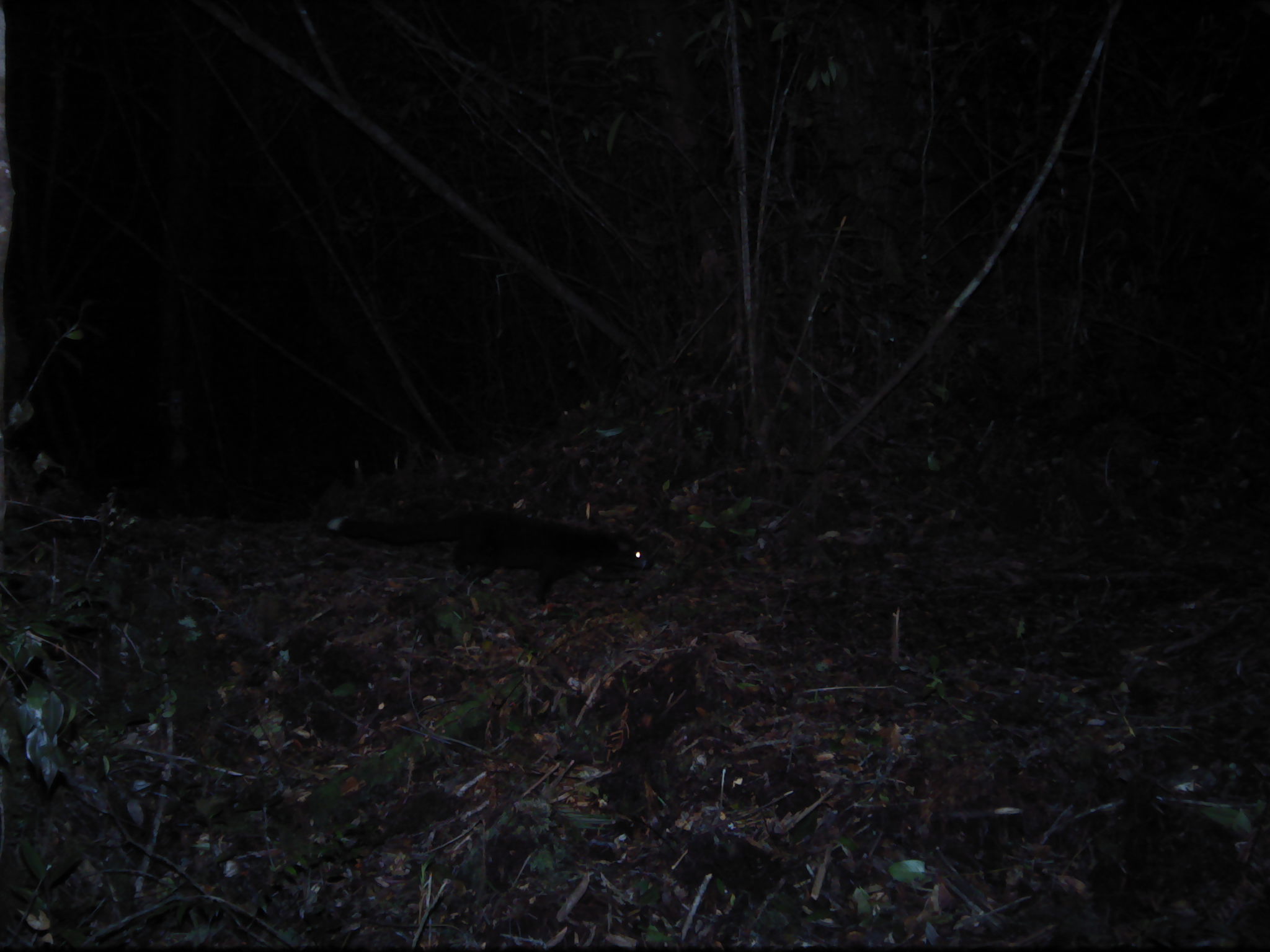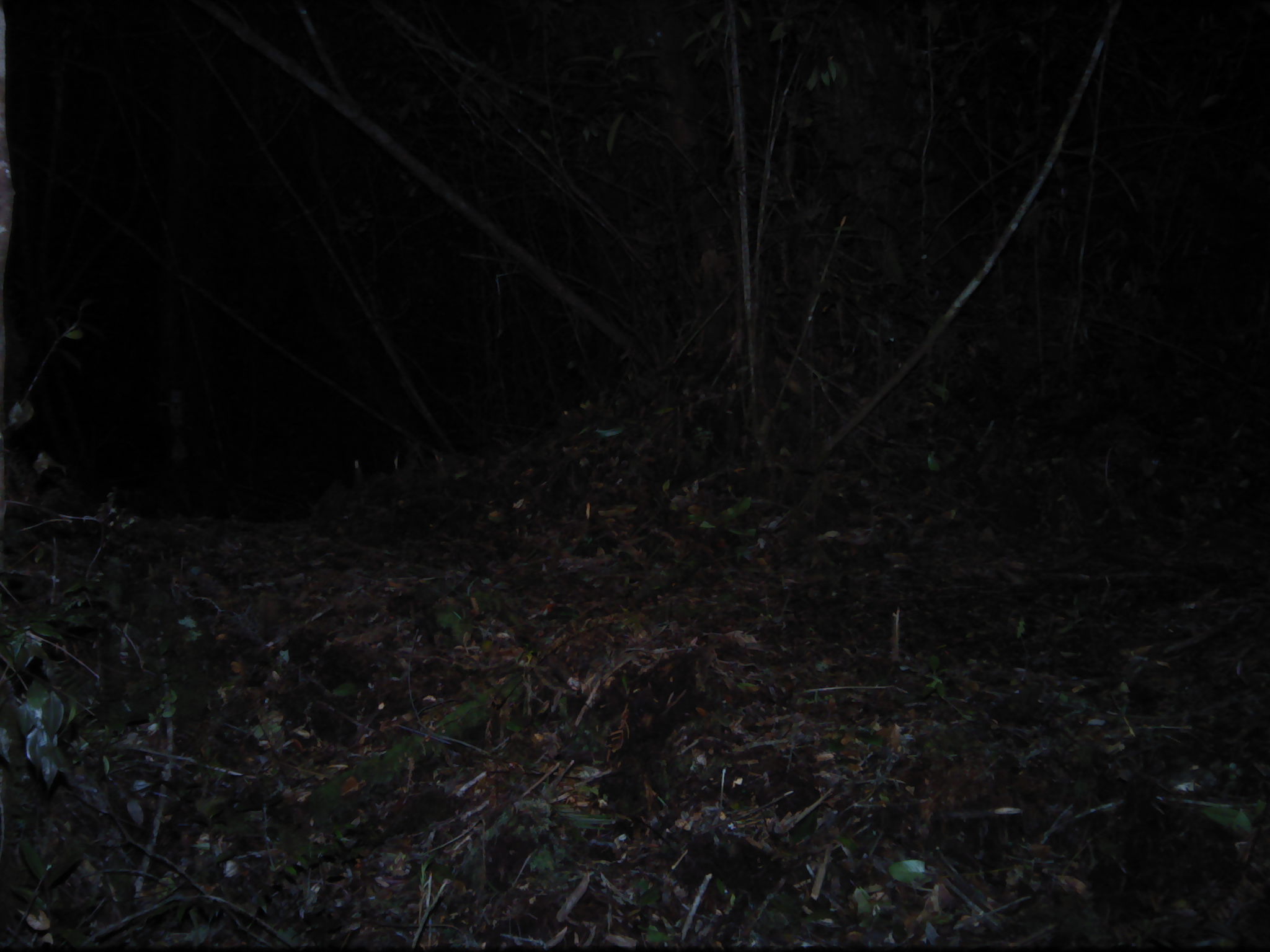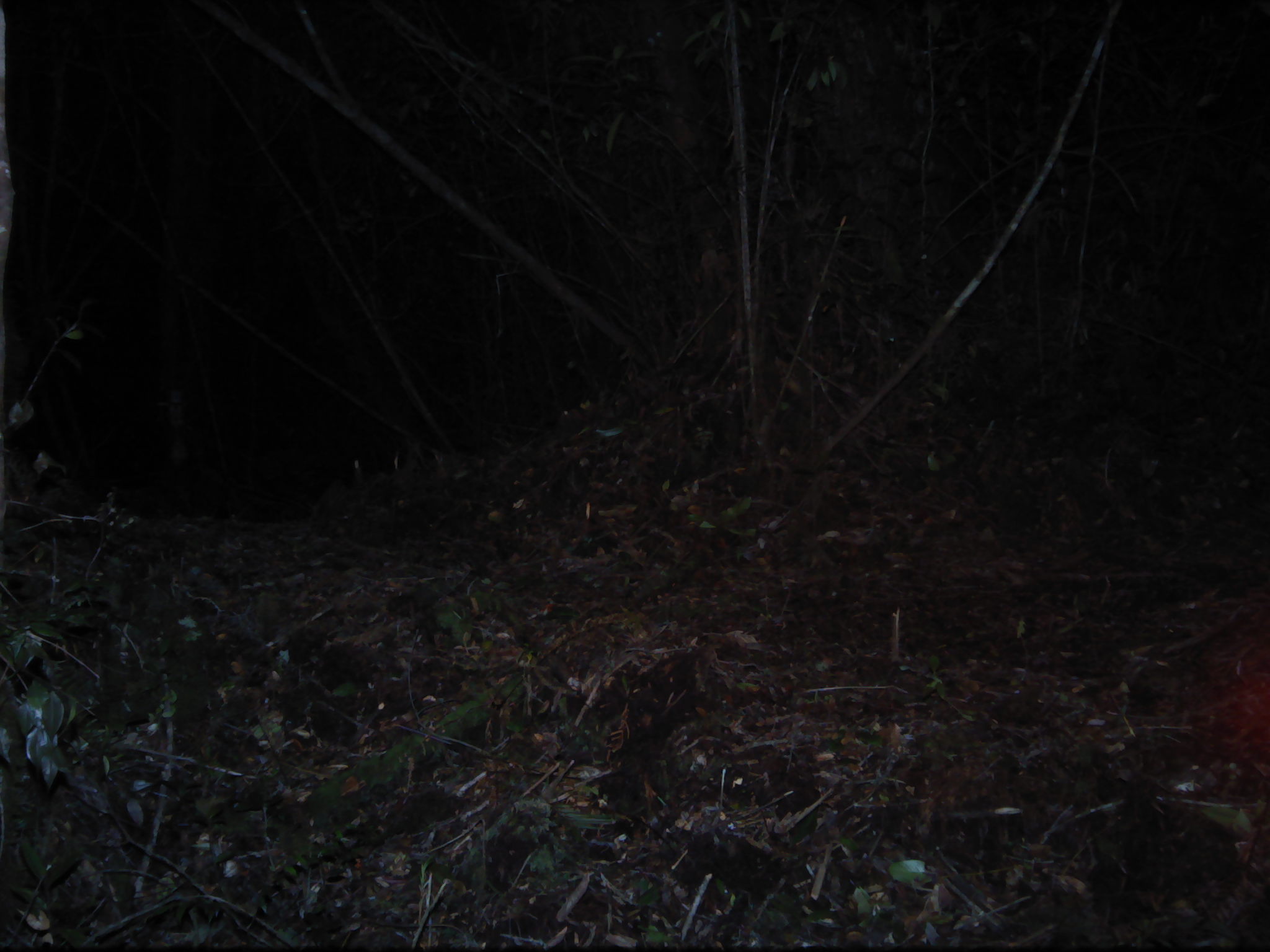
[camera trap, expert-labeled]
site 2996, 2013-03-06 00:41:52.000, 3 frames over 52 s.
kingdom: Animalia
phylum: Chordata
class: Mammalia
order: Carnivora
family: Viverridae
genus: Paguma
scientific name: Paguma larvata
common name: masked palm civet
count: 1